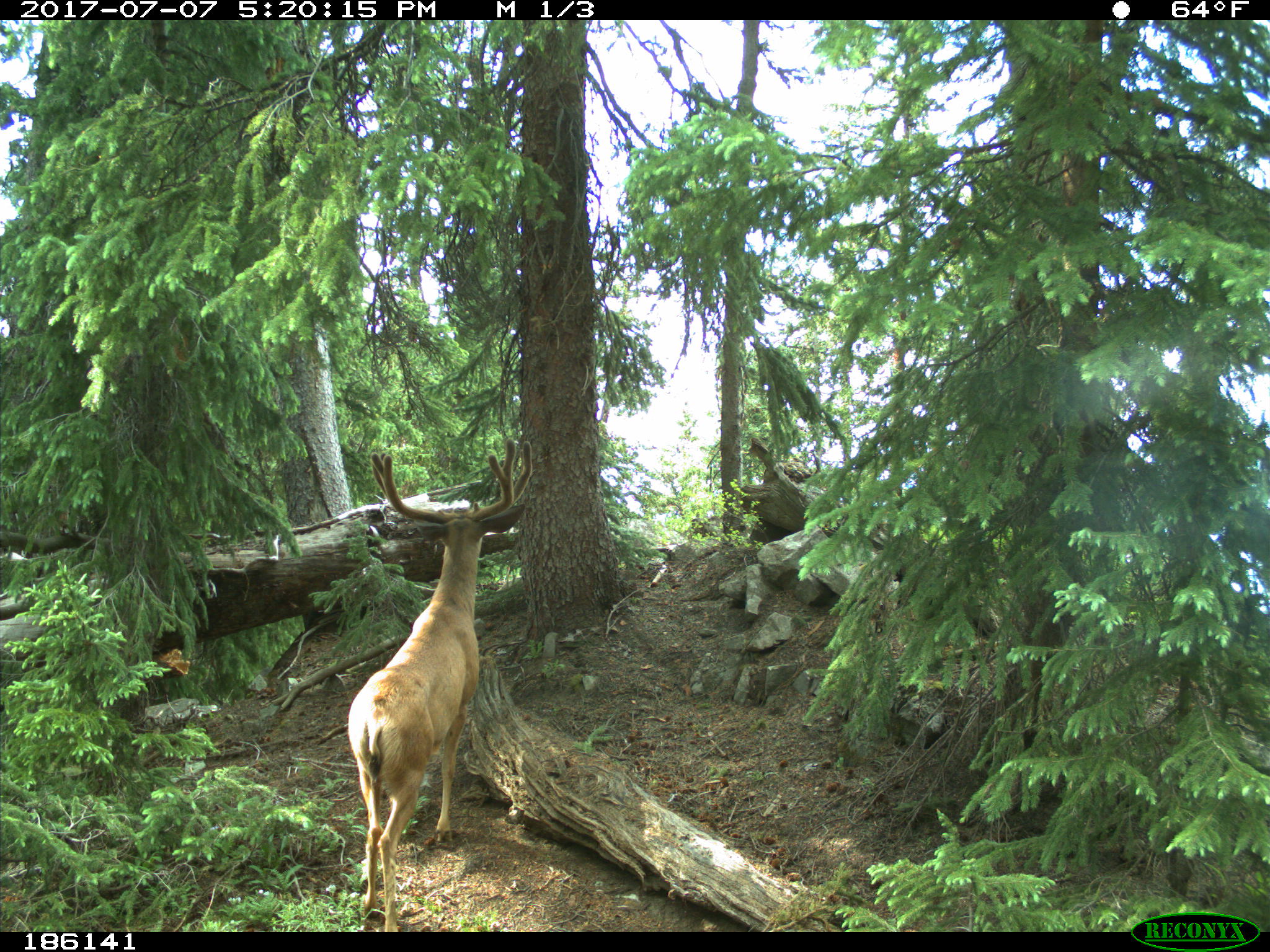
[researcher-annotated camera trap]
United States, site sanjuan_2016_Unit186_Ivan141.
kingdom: Animalia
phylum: Chordata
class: Mammalia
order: Artiodactyla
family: Cervidae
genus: Odocoileus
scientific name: Odocoileus hemionus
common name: mule deer